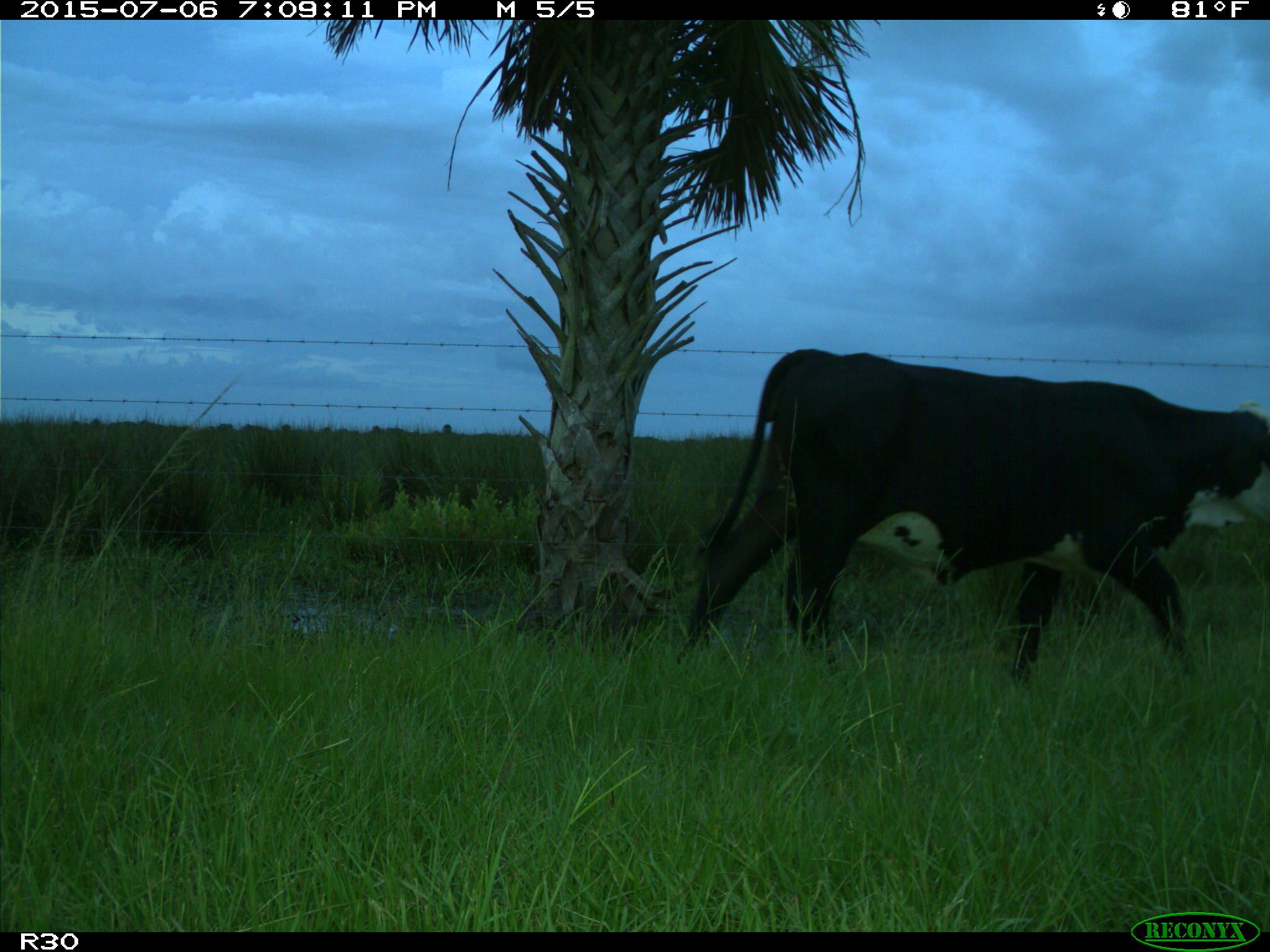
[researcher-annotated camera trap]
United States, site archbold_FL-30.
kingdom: Animalia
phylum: Chordata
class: Mammalia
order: Artiodactyla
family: Bovidae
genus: Bos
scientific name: Bos taurus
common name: domestic cow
Bos taurus (domestic cow).